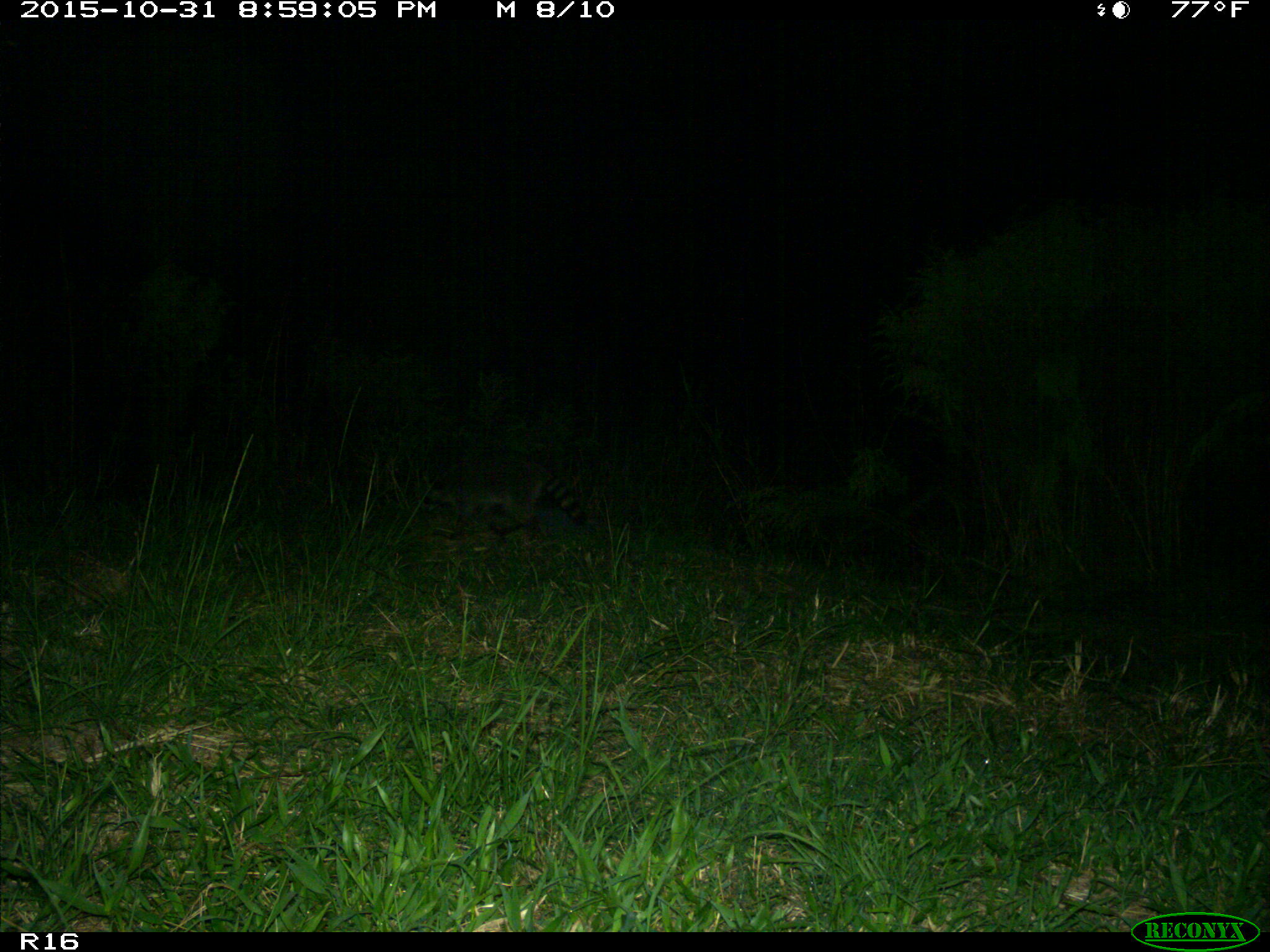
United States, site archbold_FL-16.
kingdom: Animalia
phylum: Chordata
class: Mammalia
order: Carnivora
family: Procyonidae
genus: Procyon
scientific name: Procyon lotor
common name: common raccoon